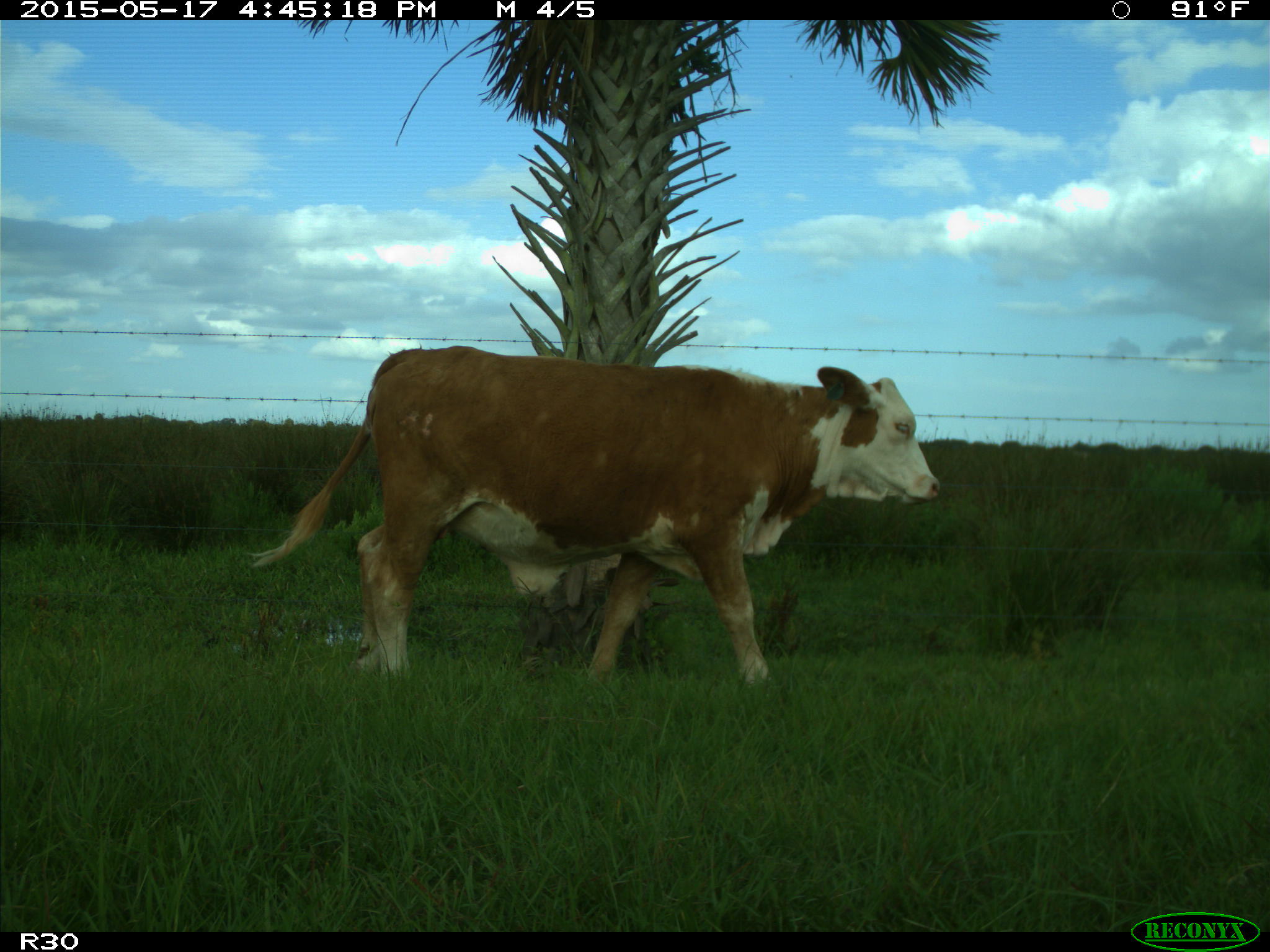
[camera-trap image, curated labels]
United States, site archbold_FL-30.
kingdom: Animalia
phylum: Chordata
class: Mammalia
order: Artiodactyla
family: Bovidae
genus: Bos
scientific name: Bos taurus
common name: domestic cow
Bos taurus (domestic cow).